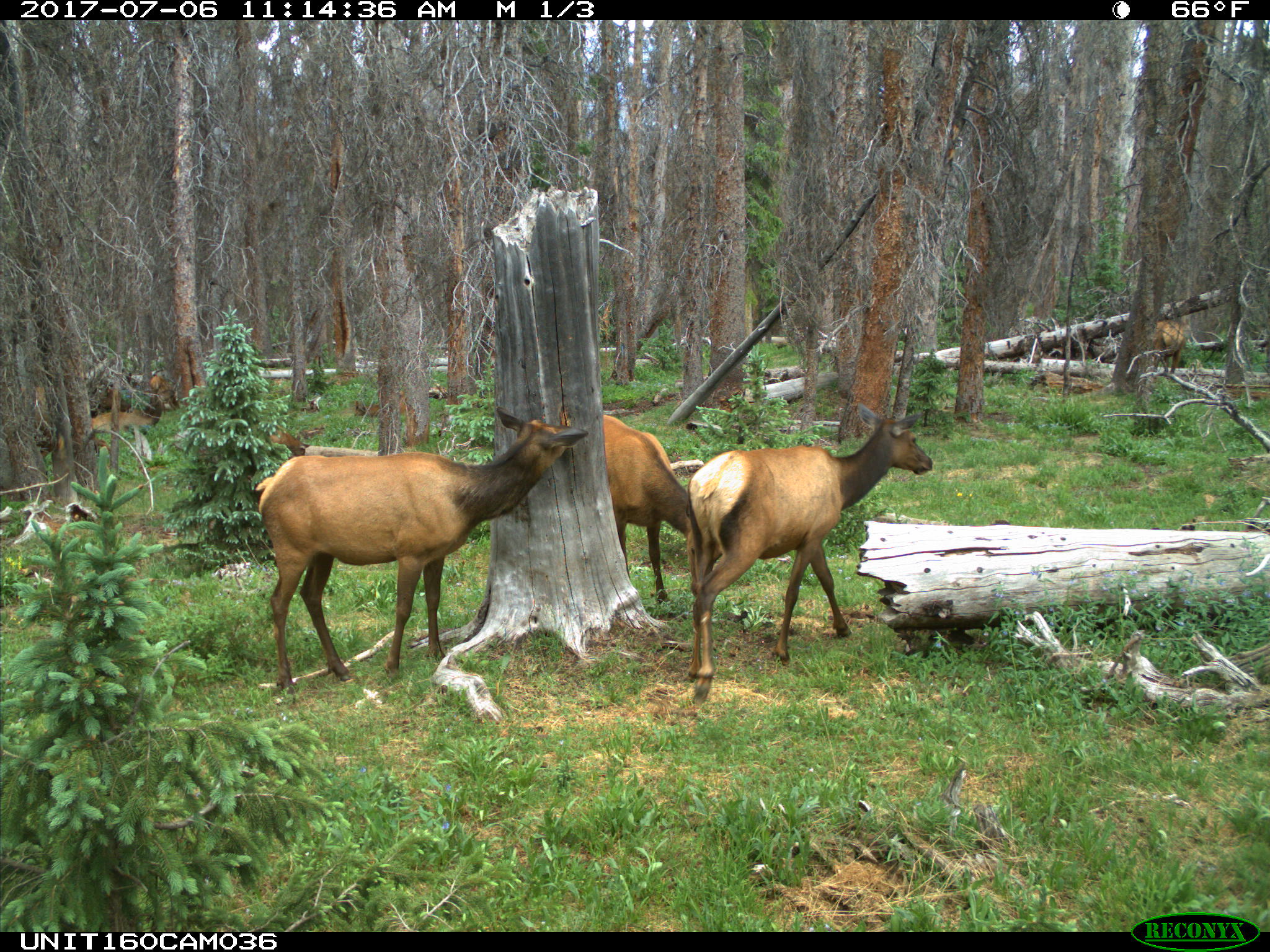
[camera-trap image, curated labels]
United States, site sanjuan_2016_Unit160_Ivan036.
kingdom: Animalia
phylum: Chordata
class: Mammalia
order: Artiodactyla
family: Cervidae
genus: Cervus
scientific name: Cervus elaphus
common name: red deer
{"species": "Cervus elaphus (red deer)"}